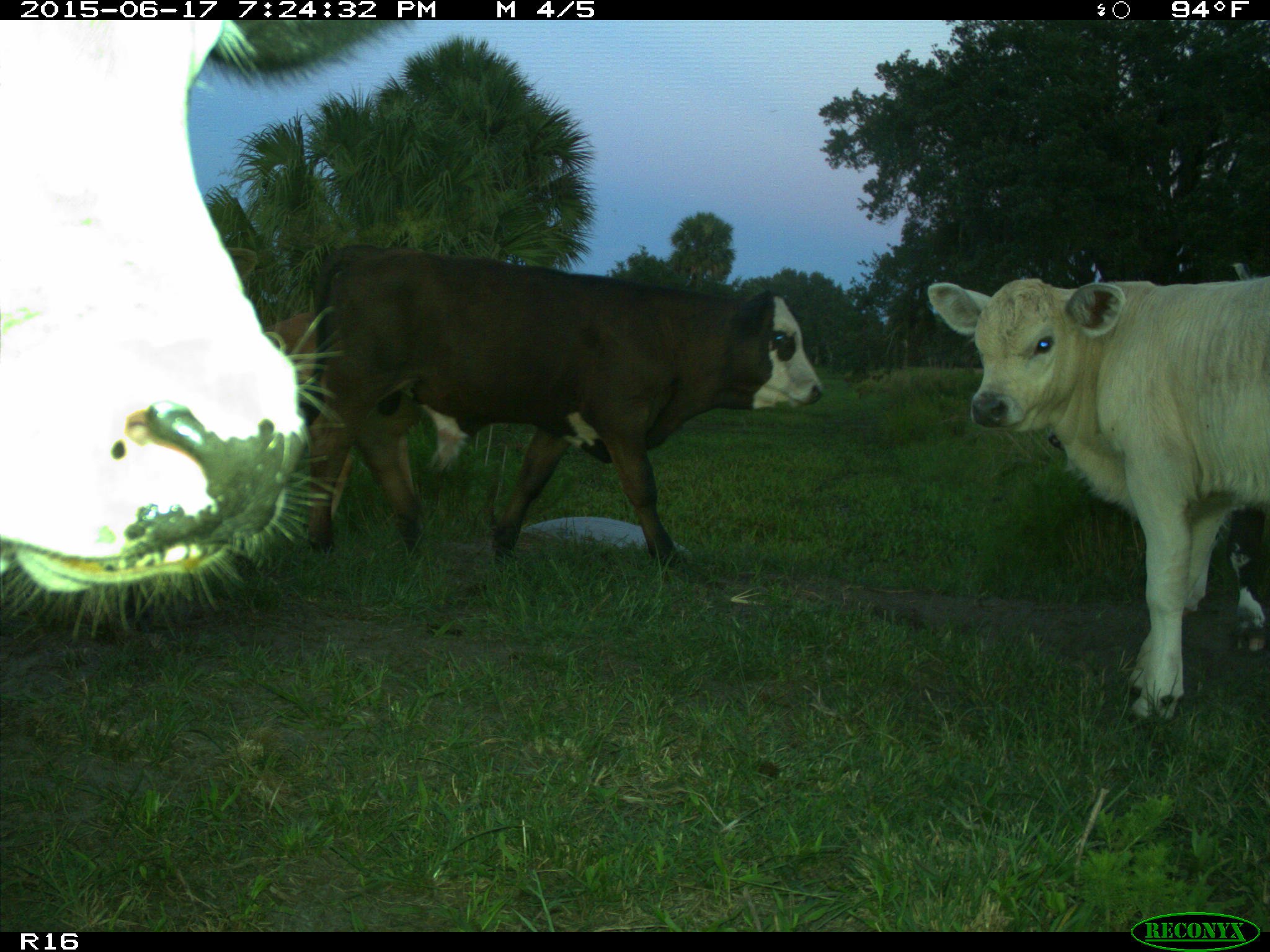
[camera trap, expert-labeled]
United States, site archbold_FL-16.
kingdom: Animalia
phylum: Chordata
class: Mammalia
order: Artiodactyla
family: Bovidae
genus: Bos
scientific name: Bos taurus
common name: domestic cow